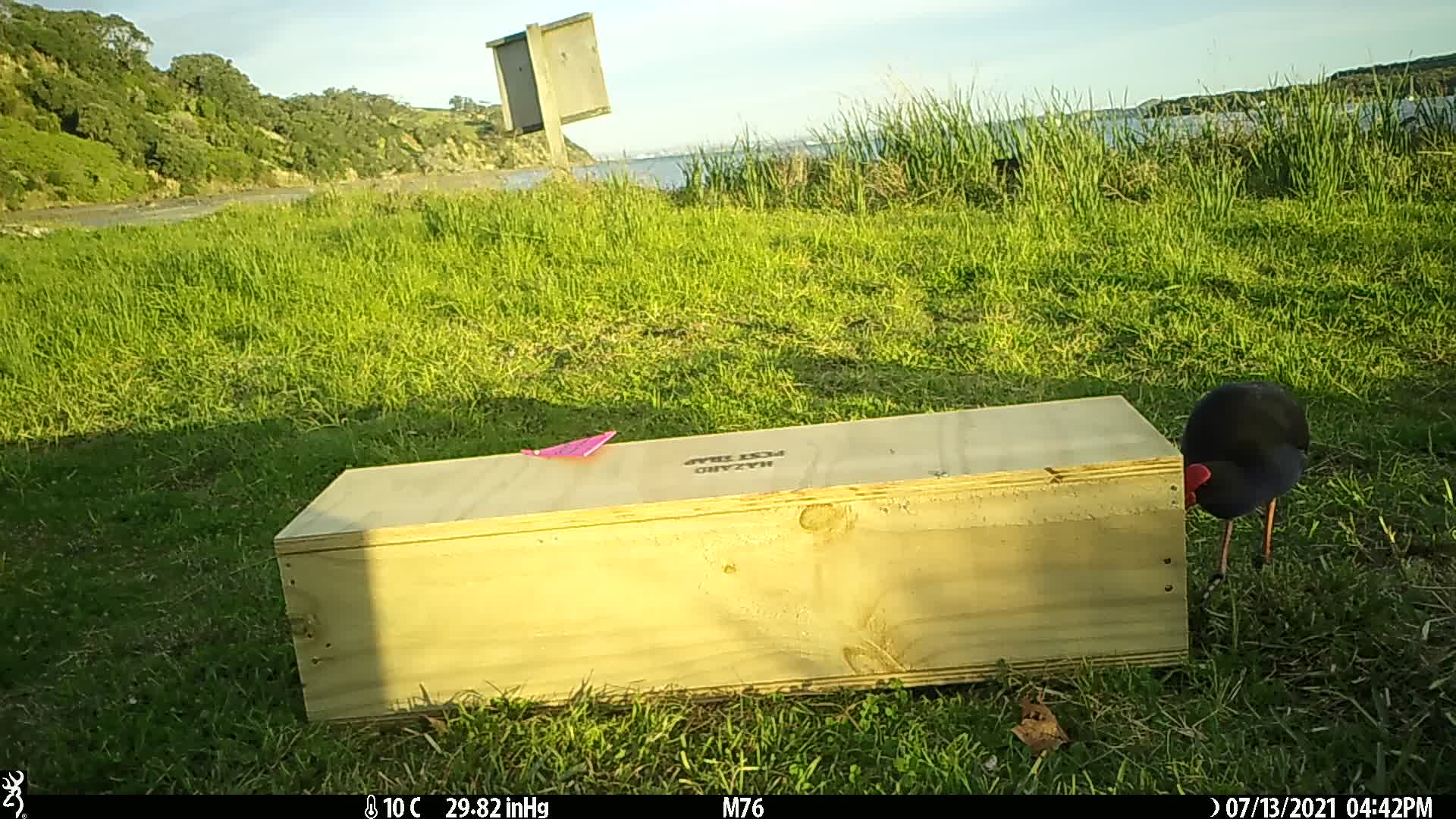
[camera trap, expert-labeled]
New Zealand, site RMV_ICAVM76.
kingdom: Animalia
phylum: Chordata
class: Aves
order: Gruiformes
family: Rallidae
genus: Porphyrio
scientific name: Porphyrio melanotus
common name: australasian swamphen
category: pukeko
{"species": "pukeko (australasian swamphen) (Porphyrio melanotus)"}